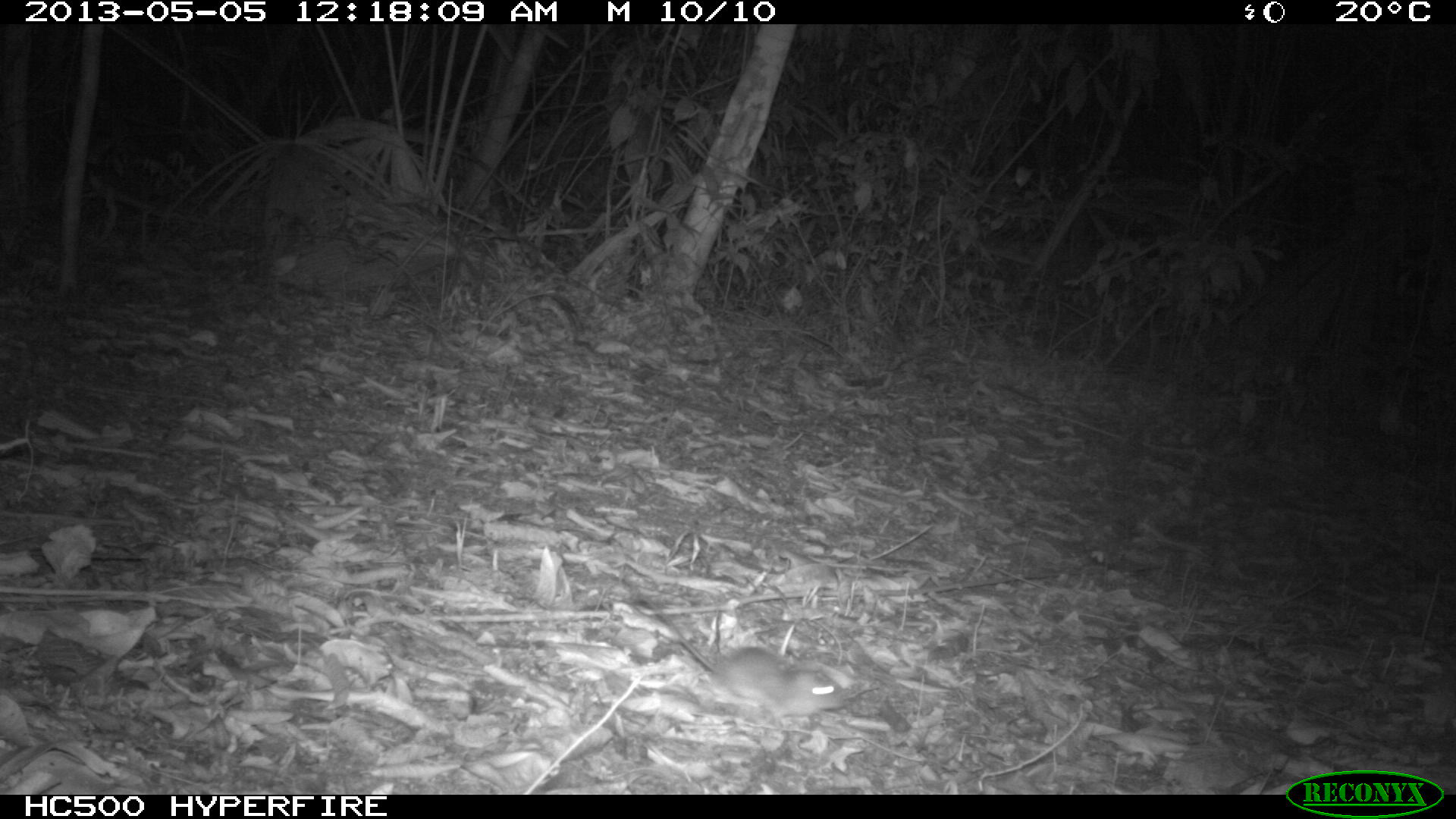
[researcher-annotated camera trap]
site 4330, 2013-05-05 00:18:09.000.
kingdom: Animalia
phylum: Chordata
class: Mammalia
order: Rodentia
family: Cricetidae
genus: Peromyscus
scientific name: Peromyscus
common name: deermice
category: peromyscus sp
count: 1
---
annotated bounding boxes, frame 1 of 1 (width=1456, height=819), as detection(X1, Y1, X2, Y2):
peromyscus sp: detection(631, 590, 848, 731)